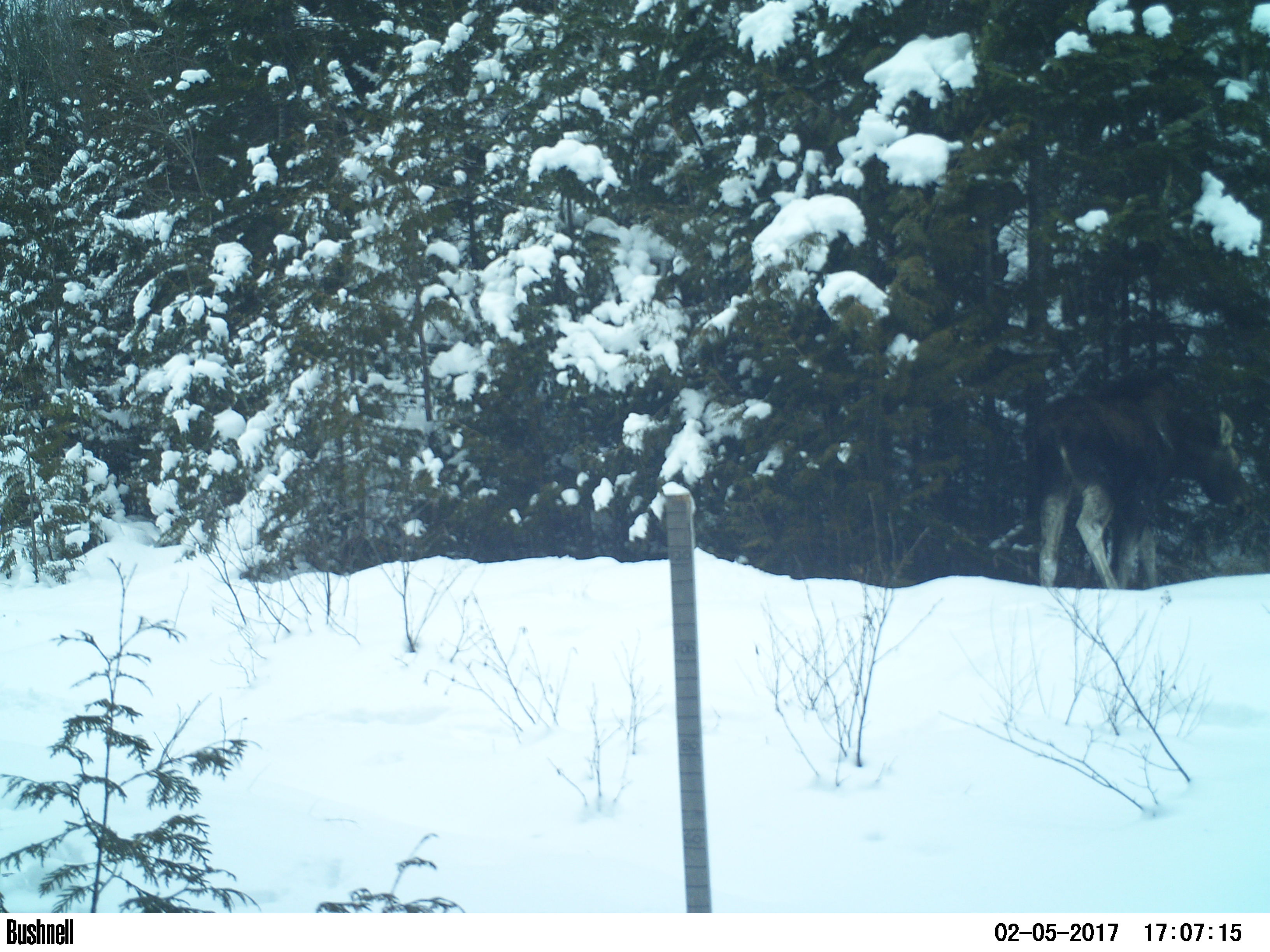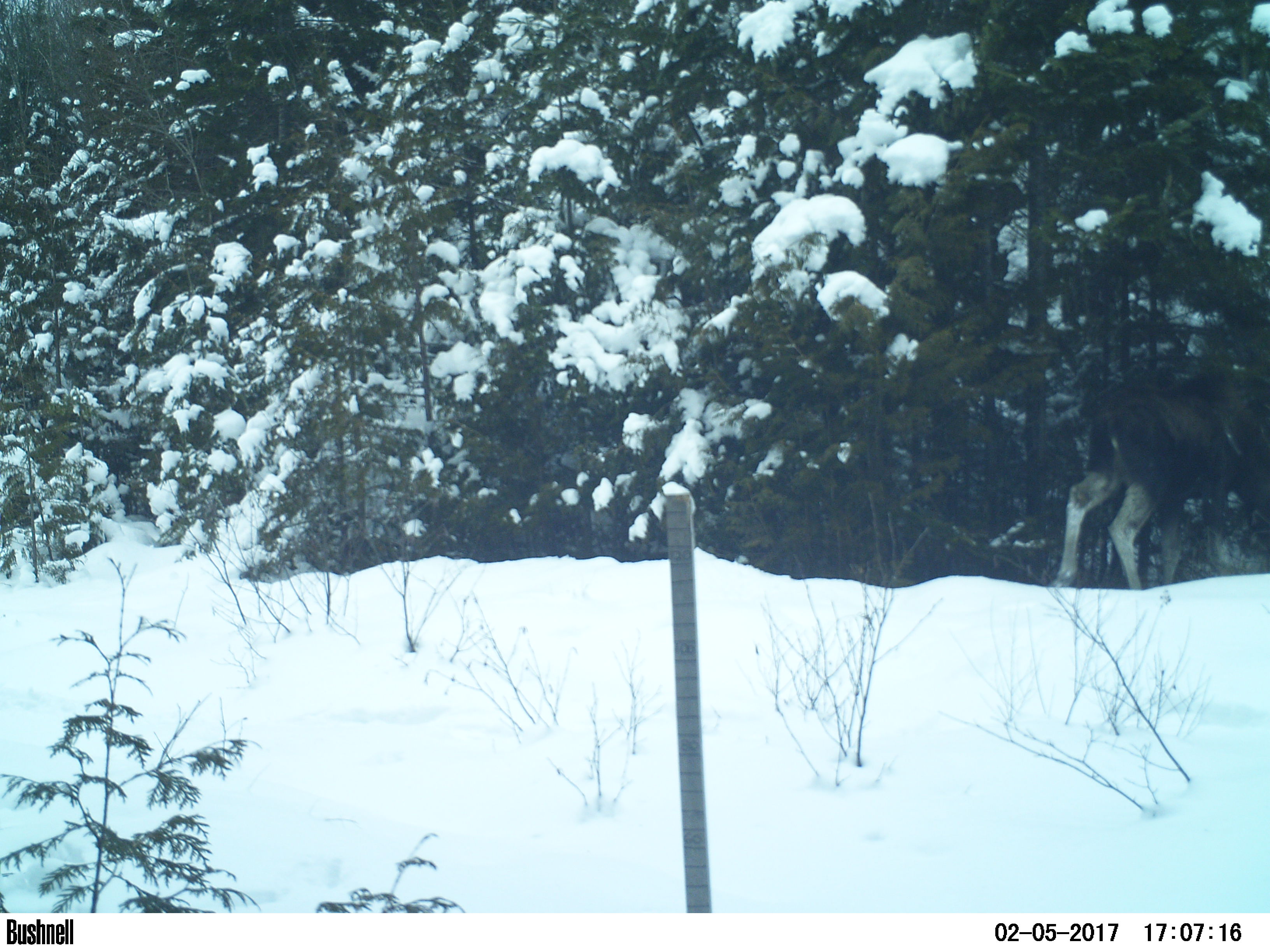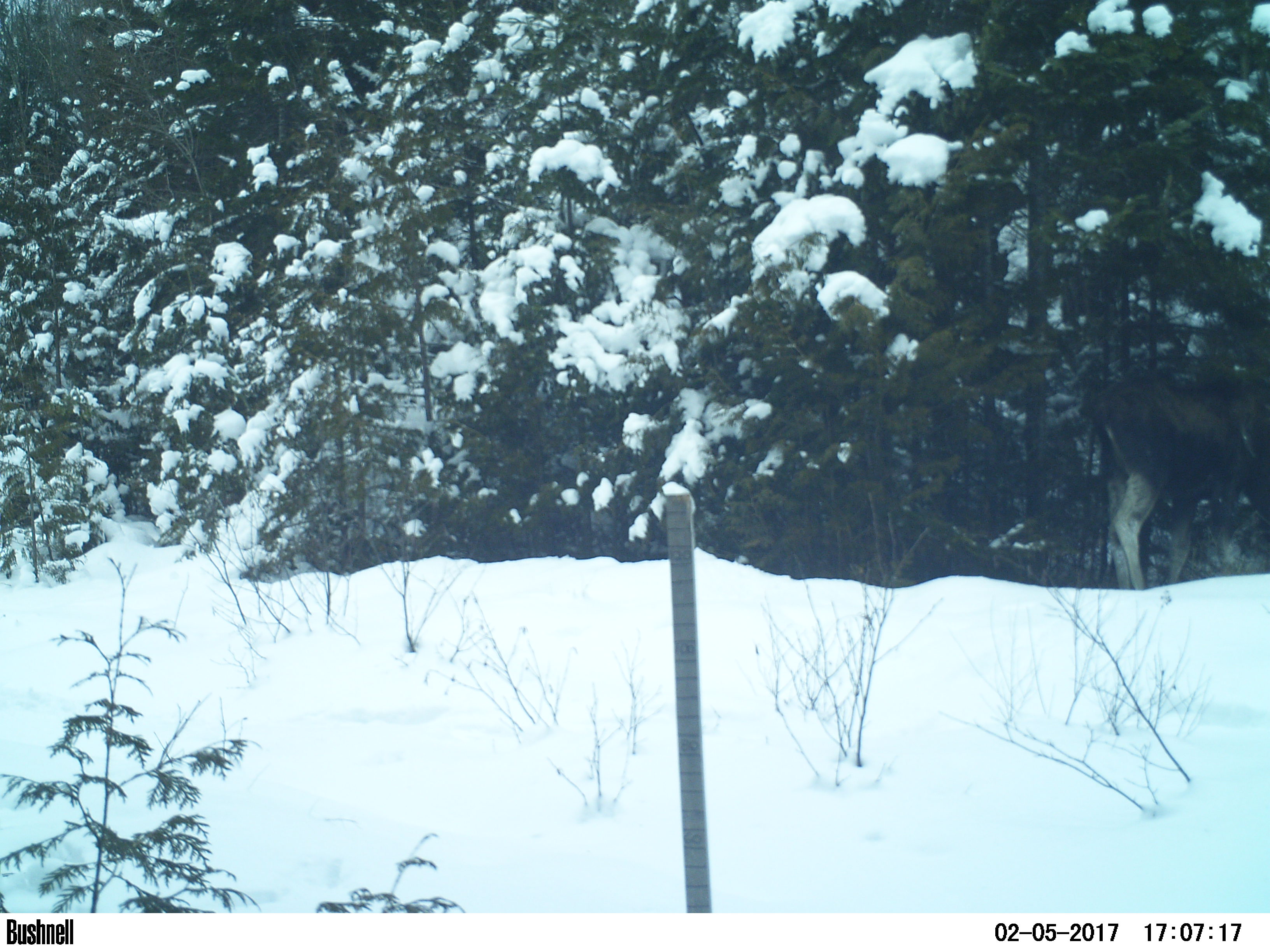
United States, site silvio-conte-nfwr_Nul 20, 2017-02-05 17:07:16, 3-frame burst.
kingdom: Animalia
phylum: Chordata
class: Mammalia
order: Artiodactyla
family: Cervidae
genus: Alces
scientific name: Alces alces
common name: moose